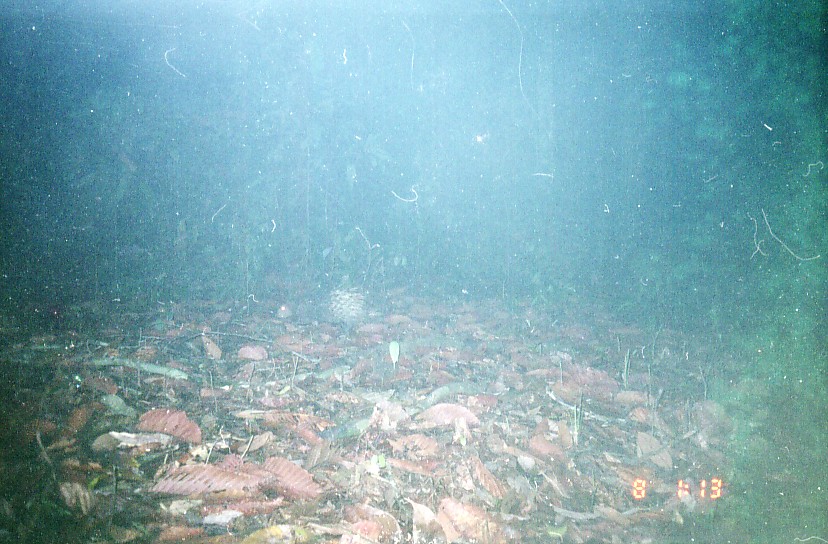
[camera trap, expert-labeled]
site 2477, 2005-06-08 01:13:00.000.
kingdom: Animalia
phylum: Chordata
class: Mammalia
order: Rodentia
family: Hystricidae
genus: Hystrix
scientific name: Hystrix brachyura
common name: east asian porcupine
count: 1